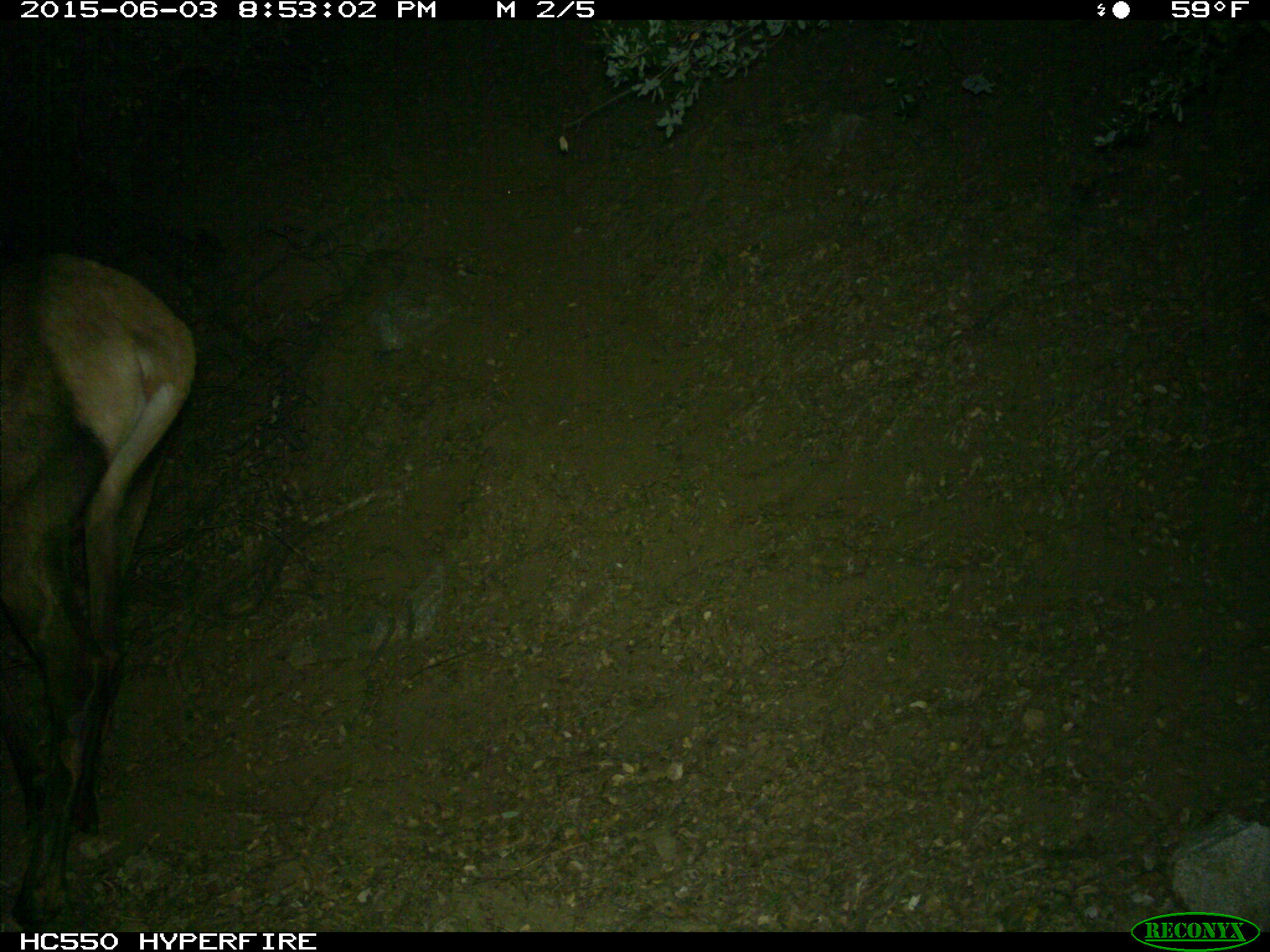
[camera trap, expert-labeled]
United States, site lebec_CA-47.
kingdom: Animalia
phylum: Chordata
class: Mammalia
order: Artiodactyla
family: Cervidae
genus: Cervus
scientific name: Cervus canadensis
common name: elk